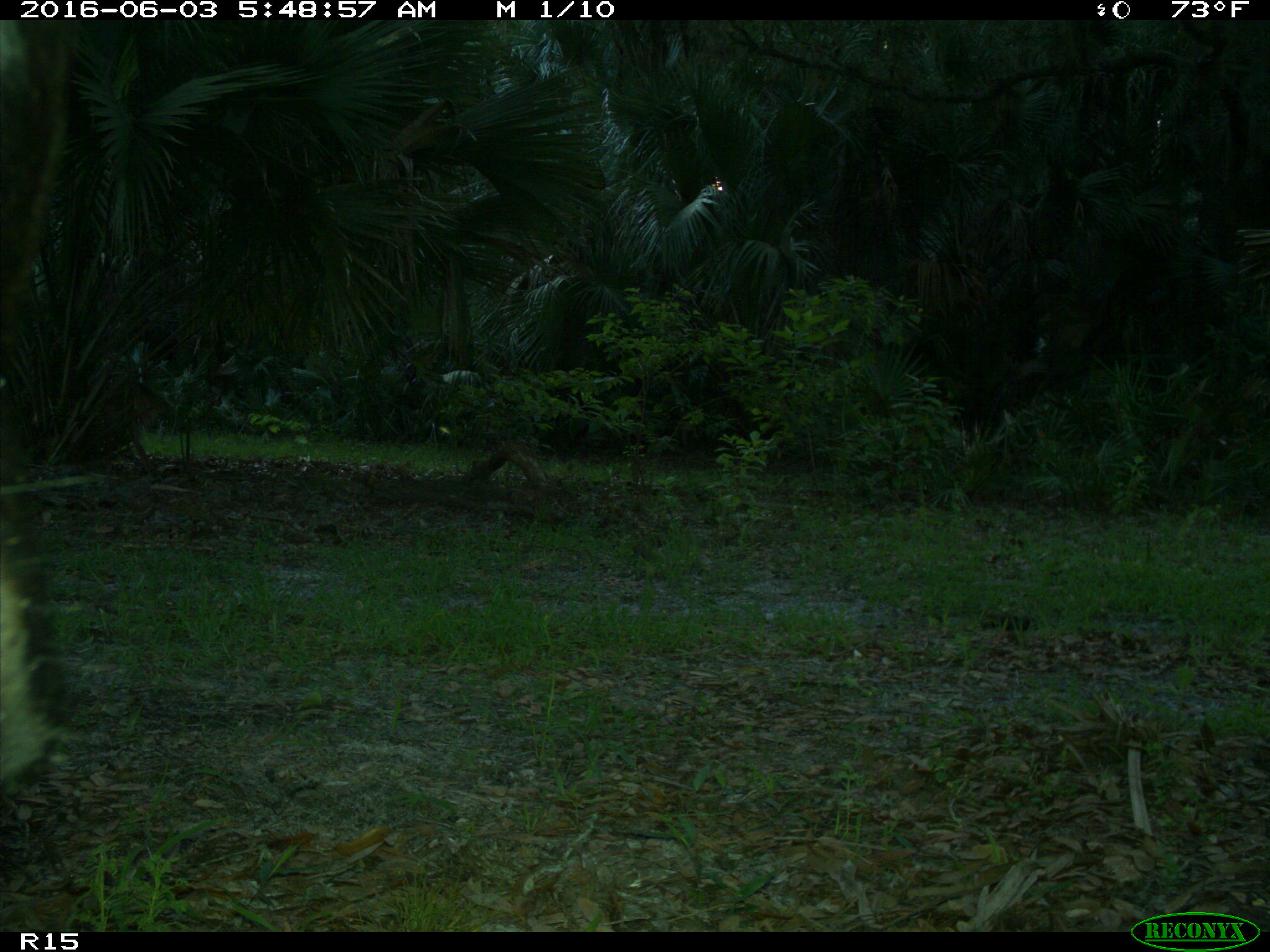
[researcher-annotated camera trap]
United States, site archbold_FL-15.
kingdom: Animalia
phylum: Chordata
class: Mammalia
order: Cingulata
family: Dasypodidae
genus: Dasypus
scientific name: Dasypus novemcinctus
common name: nine-banded armadillo